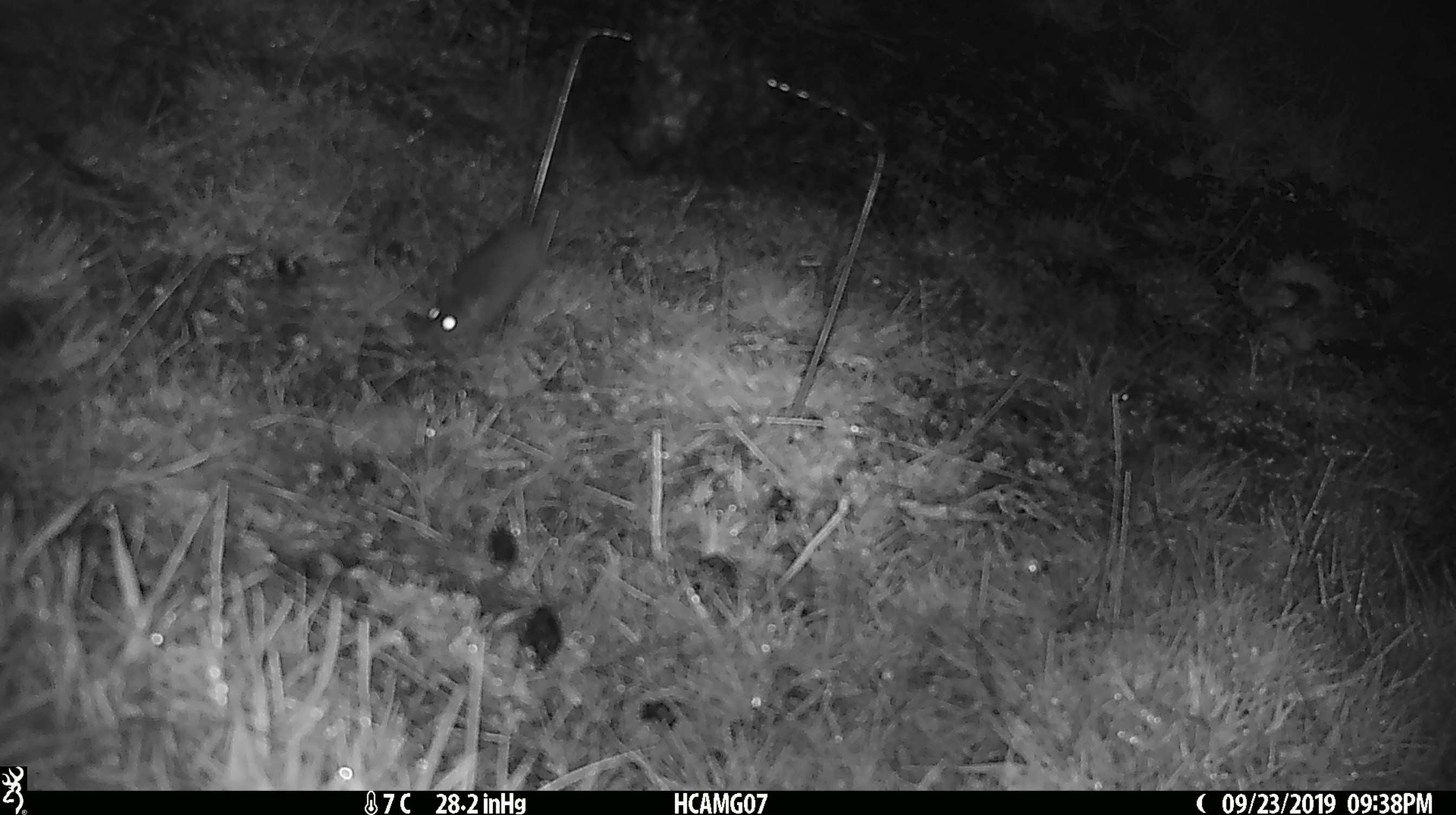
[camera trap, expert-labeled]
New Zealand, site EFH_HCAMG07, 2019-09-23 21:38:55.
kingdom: Animalia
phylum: Chordata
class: Mammalia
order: Rodentia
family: Muridae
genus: Mus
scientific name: Mus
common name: mouse